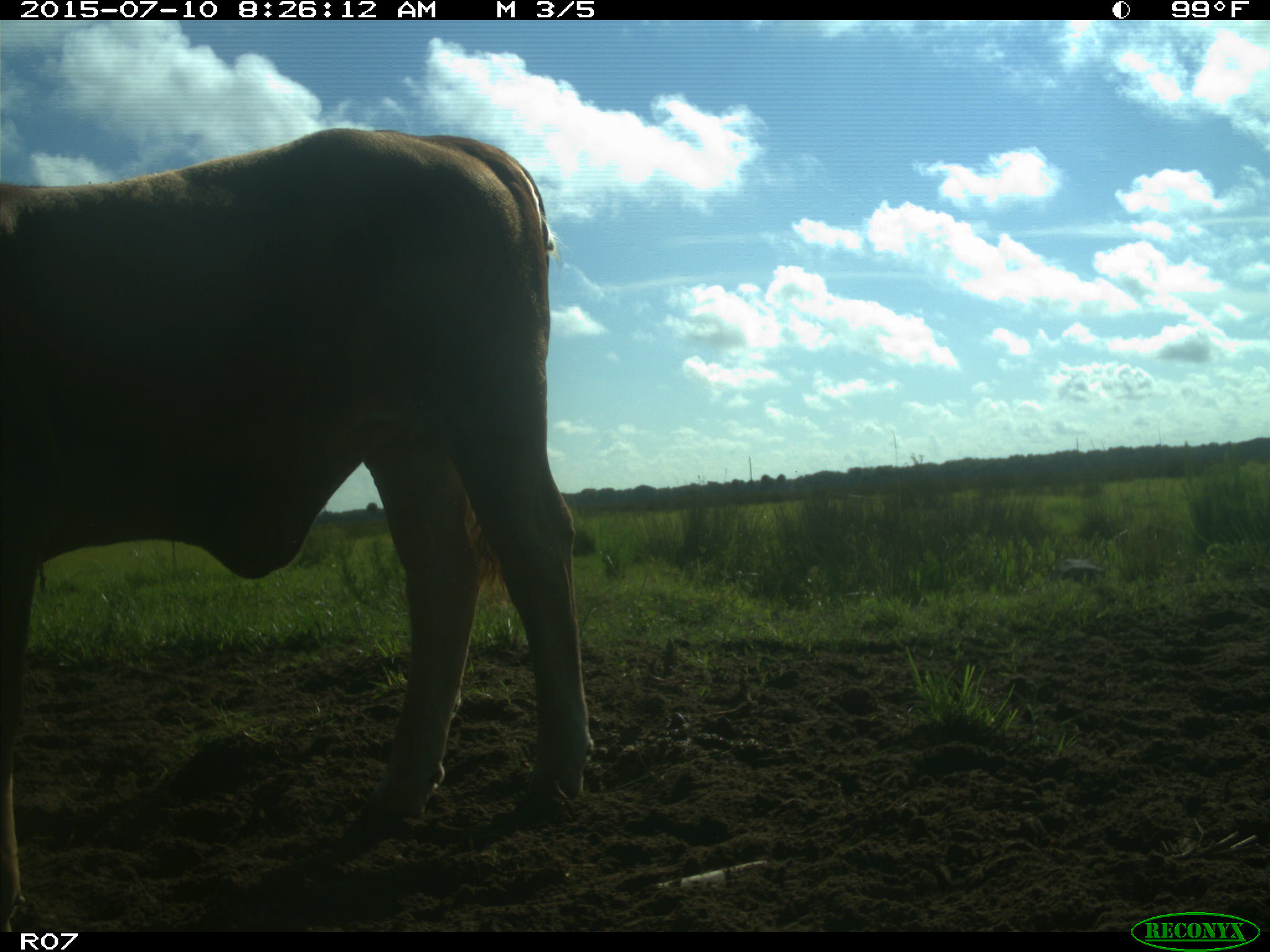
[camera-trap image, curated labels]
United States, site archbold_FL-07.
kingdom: Animalia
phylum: Chordata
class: Mammalia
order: Artiodactyla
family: Bovidae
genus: Bos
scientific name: Bos taurus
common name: domestic cow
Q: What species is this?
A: Bos taurus (domestic cow).